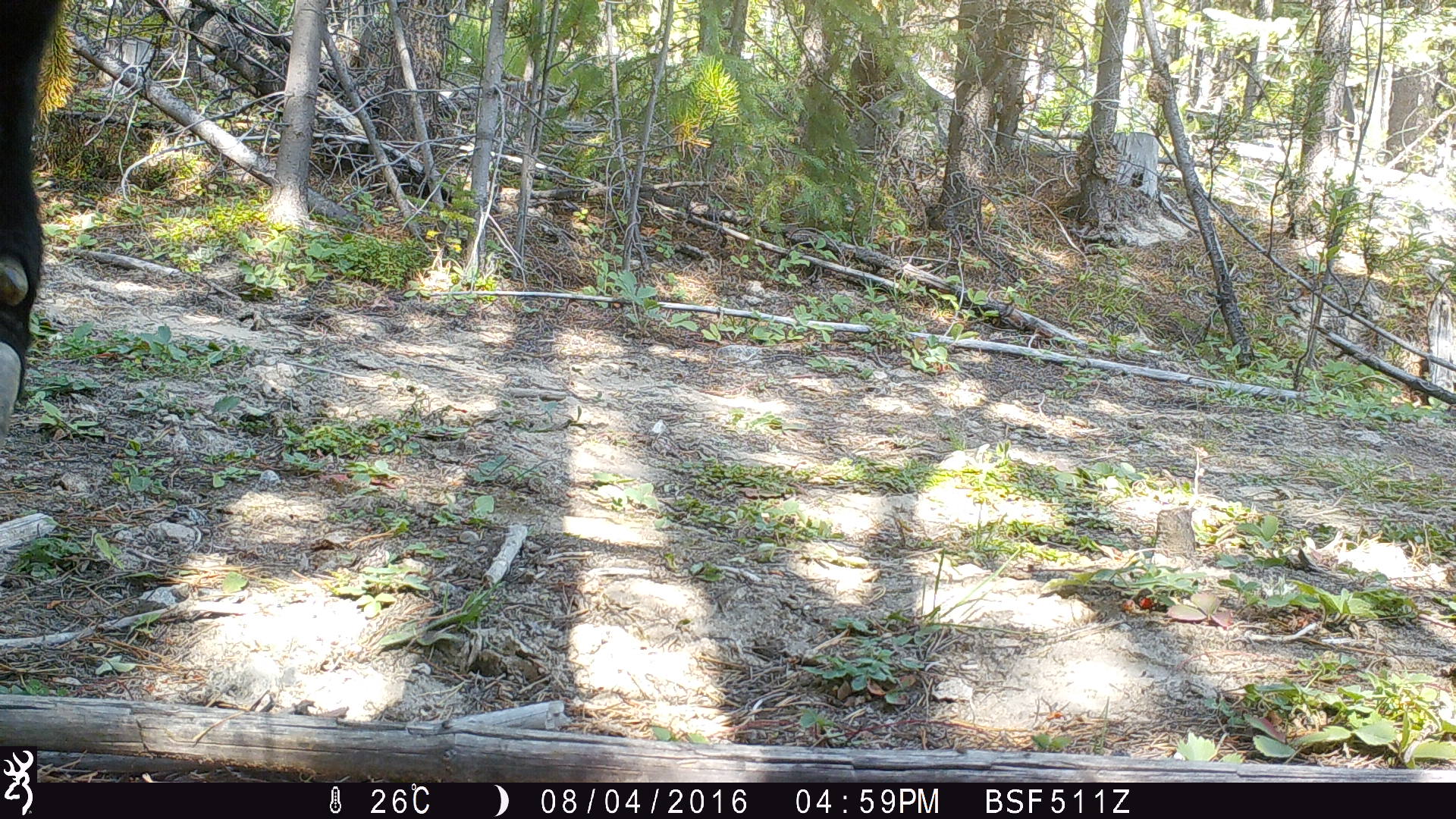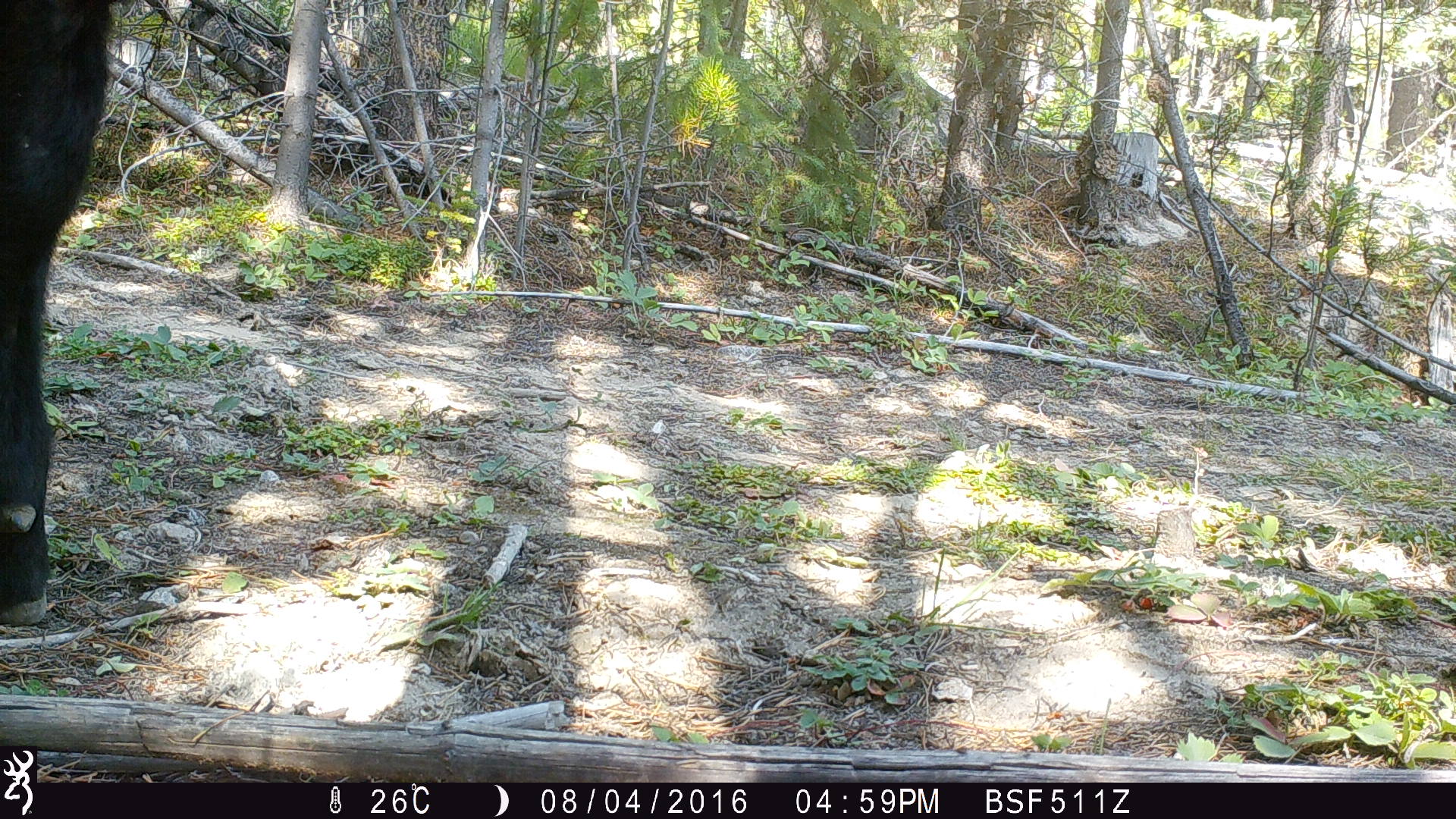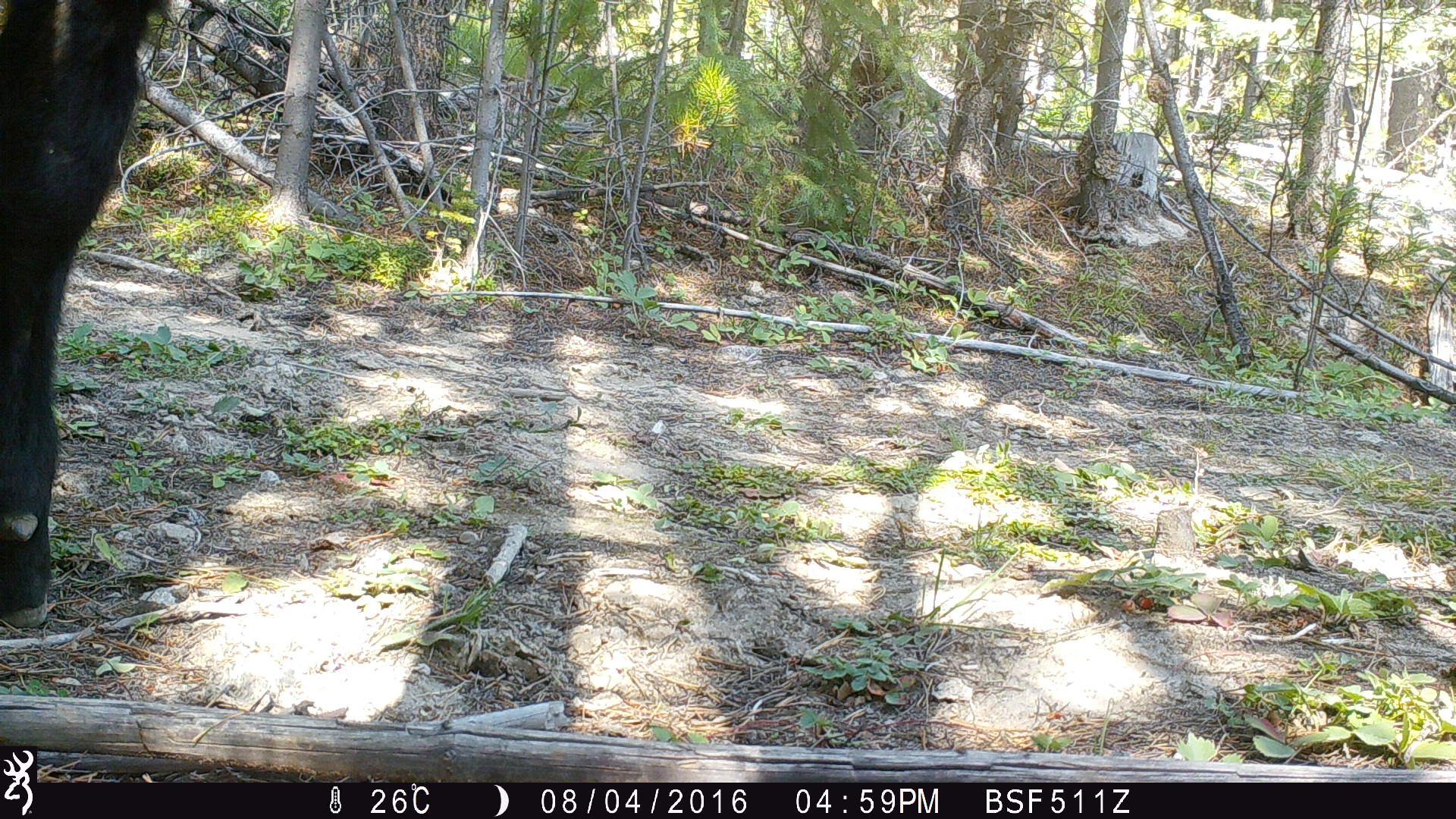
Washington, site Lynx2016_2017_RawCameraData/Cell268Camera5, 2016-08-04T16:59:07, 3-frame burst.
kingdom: Animalia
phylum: Chordata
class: Mammalia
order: Artiodactyla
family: Bovidae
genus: Bos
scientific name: Bos taurus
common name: domestic cattle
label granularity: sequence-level